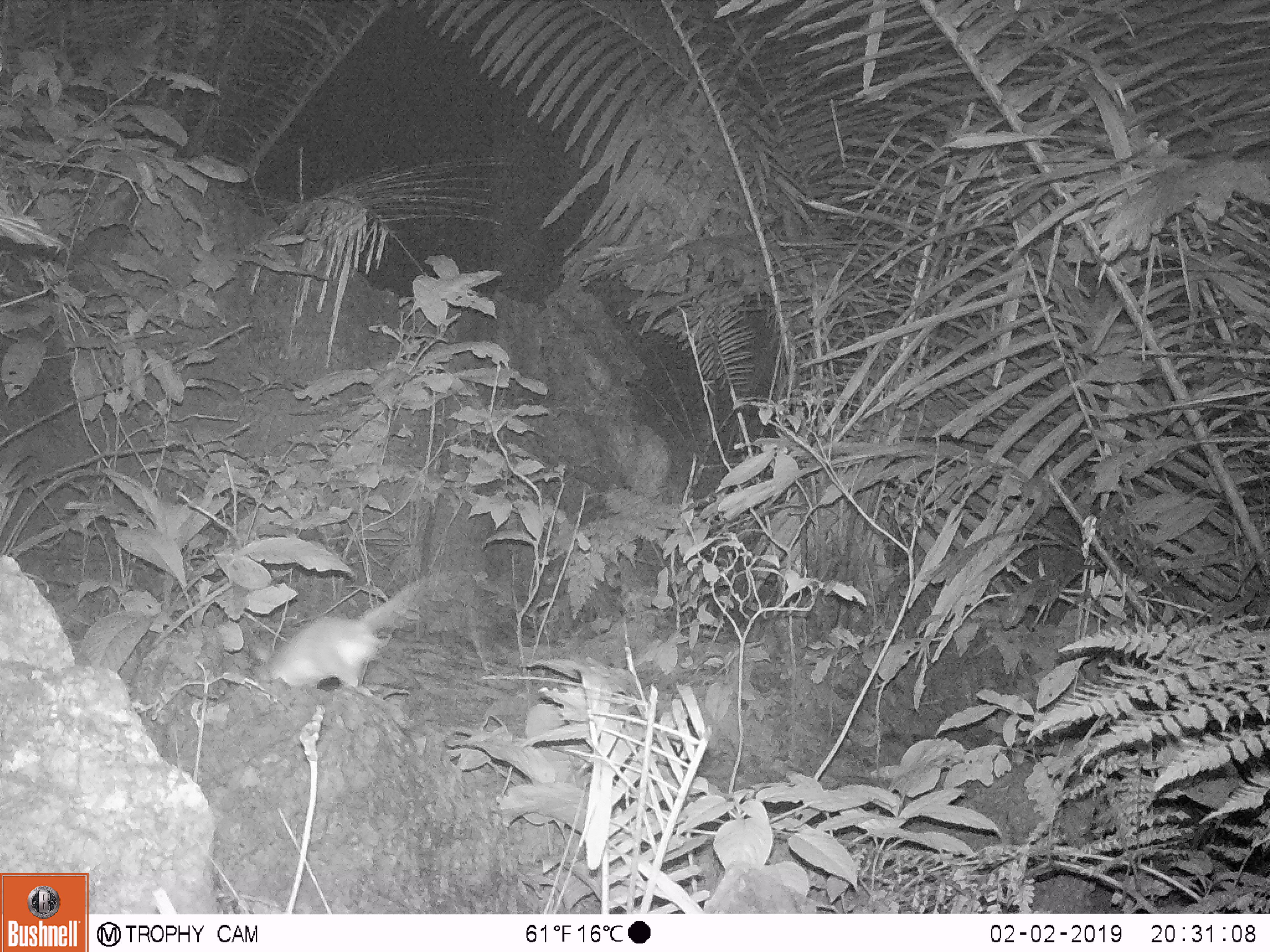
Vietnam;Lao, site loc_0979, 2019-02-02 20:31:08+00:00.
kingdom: Animalia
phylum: Chordata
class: Mammalia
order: Rodentia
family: Muridae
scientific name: Muridae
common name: old-world mice and rats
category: unidentified murid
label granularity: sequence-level